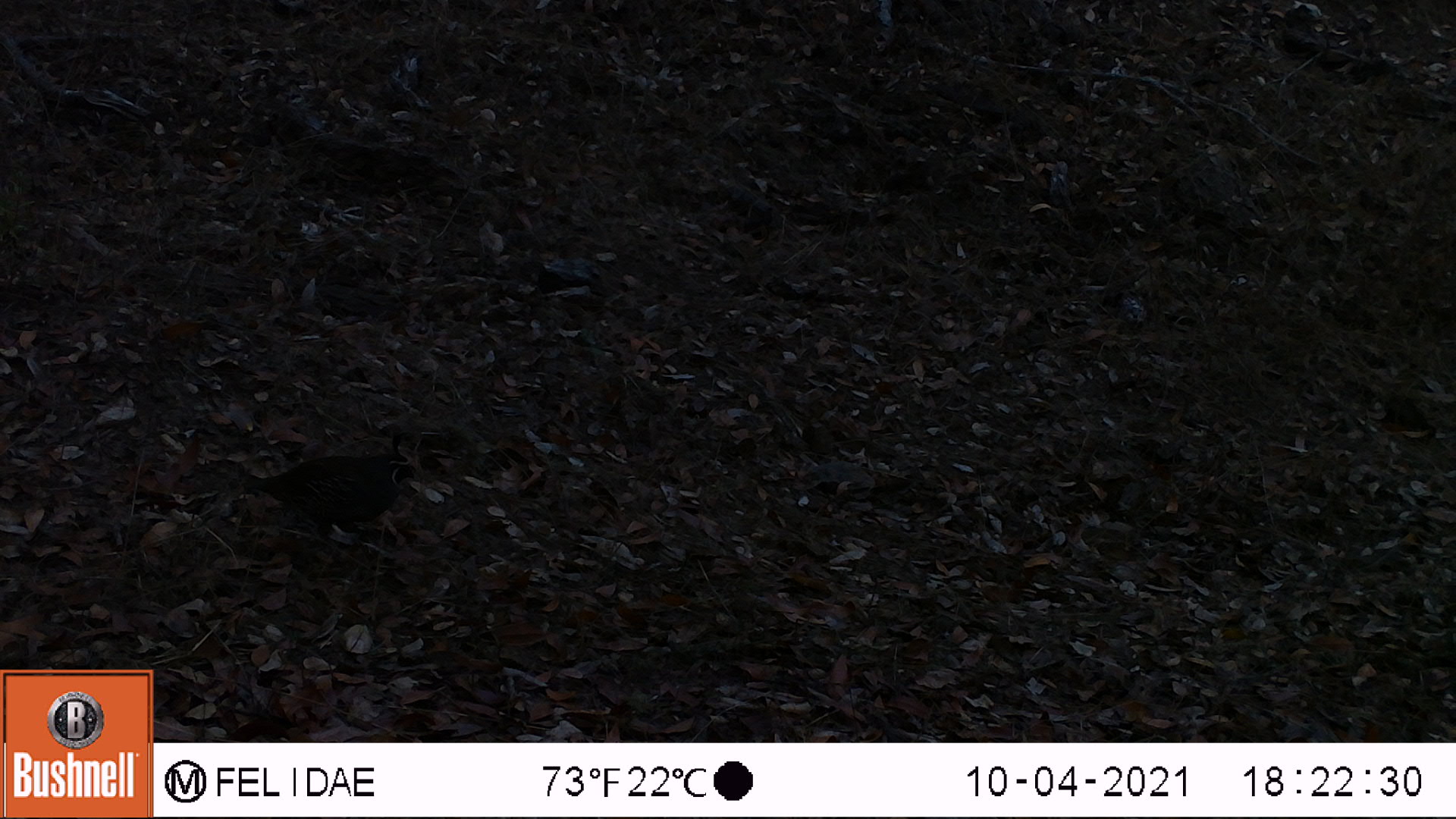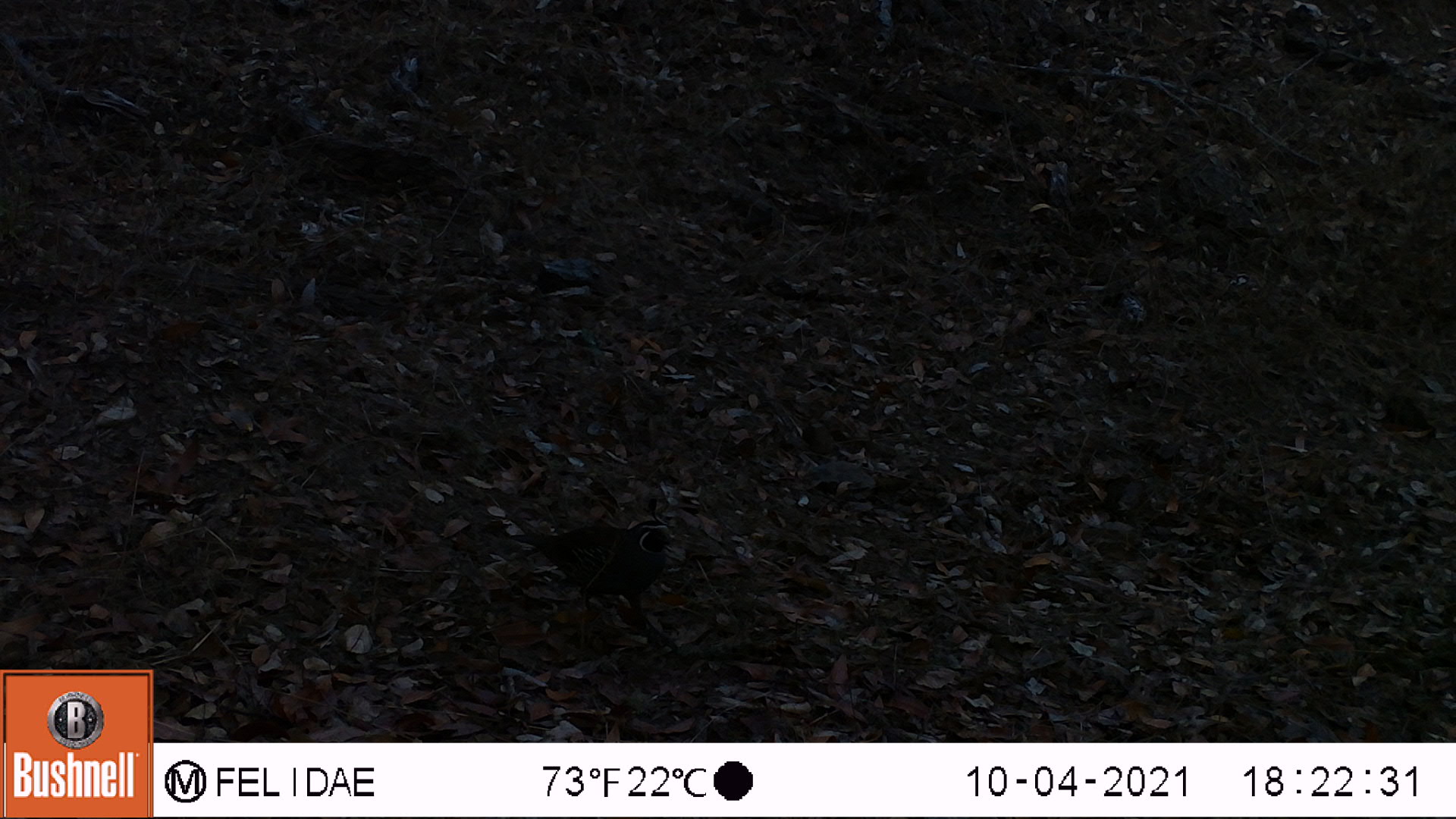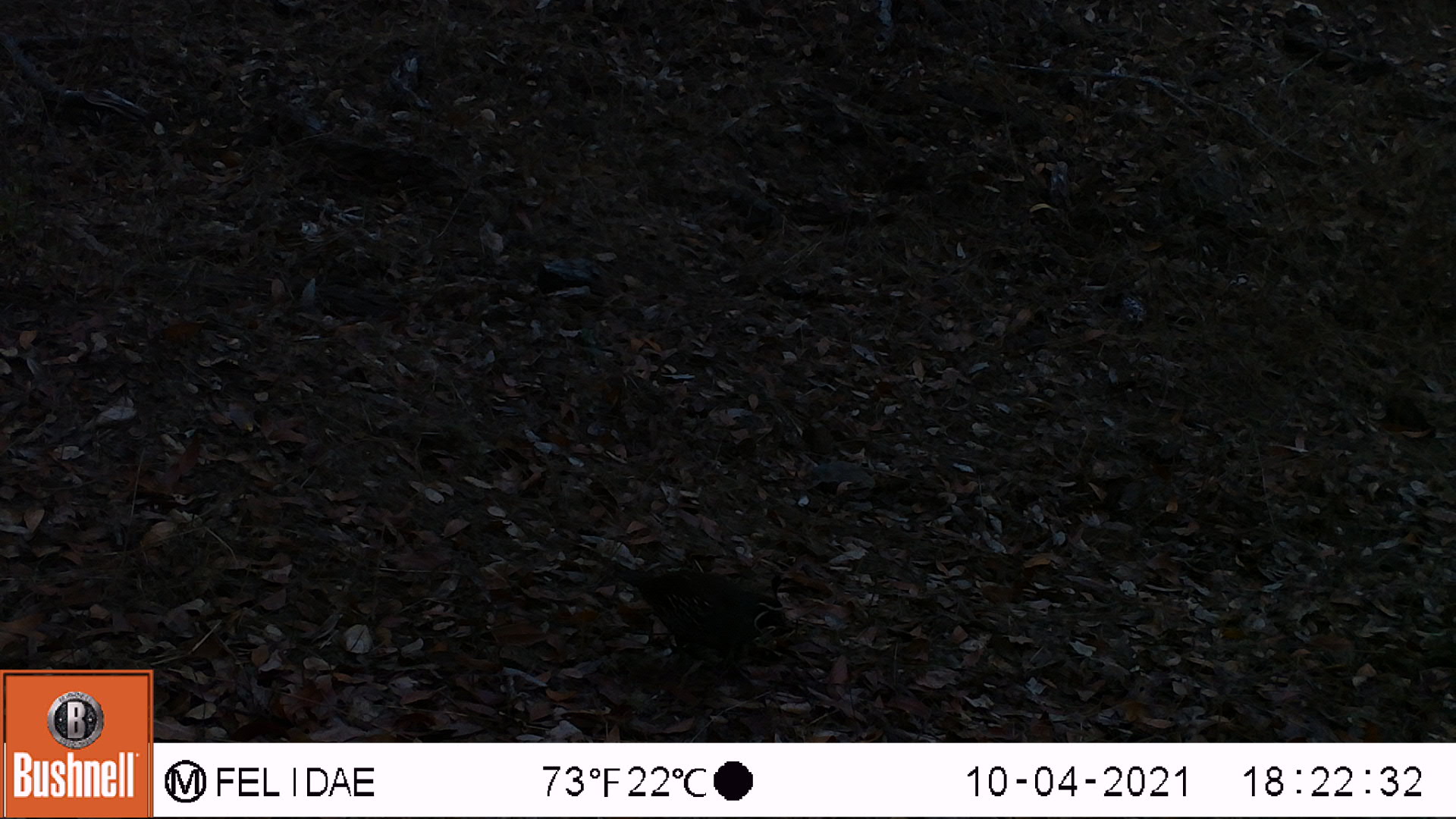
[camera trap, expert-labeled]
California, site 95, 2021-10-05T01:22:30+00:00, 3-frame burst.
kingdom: Animalia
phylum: Chordata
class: Aves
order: Galliformes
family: Odontophoridae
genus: Callipepla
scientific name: Callipepla californica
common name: california quail